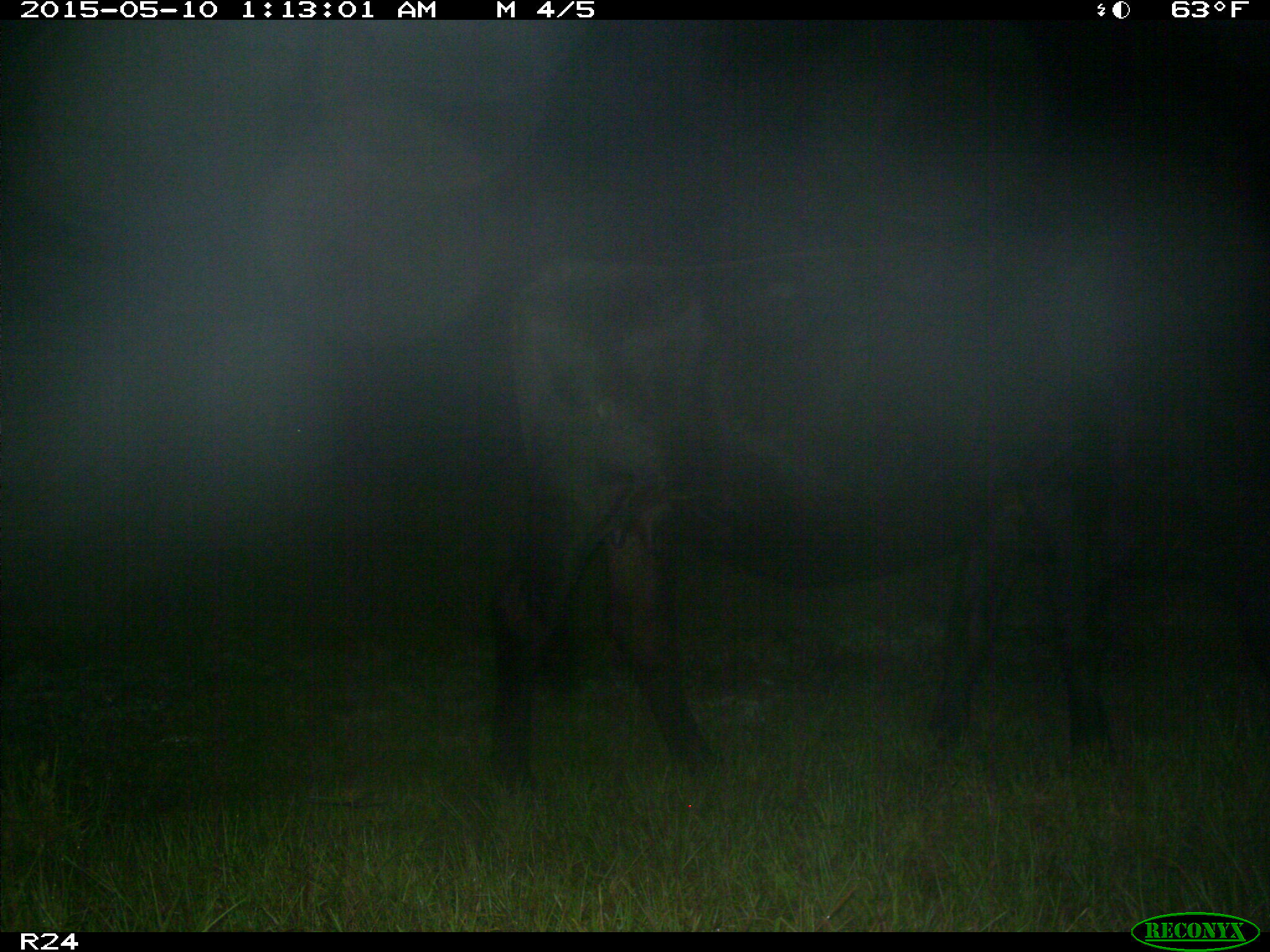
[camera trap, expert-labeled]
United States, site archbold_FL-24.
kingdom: Animalia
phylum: Chordata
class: Mammalia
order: Artiodactyla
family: Bovidae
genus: Bos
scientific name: Bos taurus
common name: domestic cow